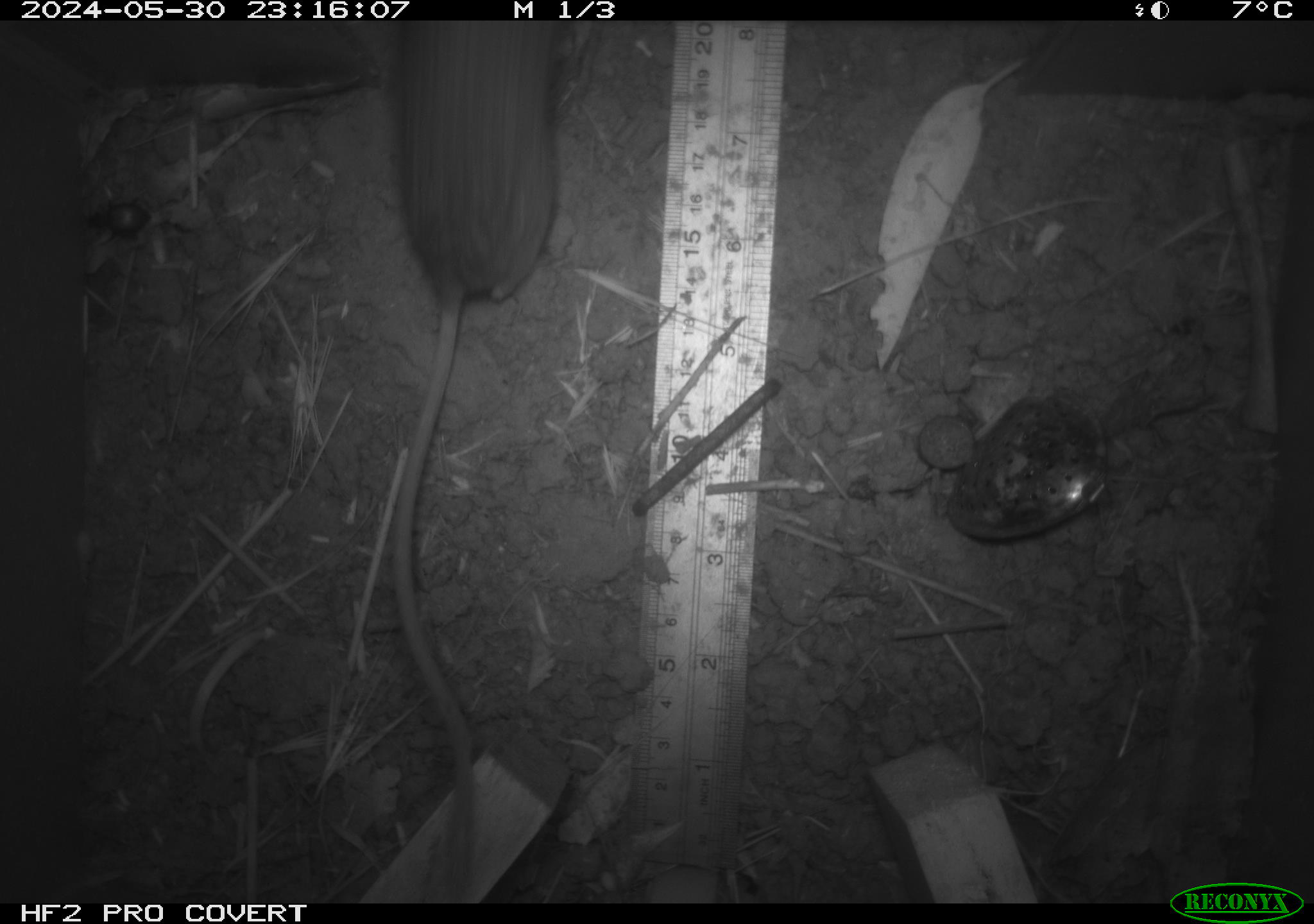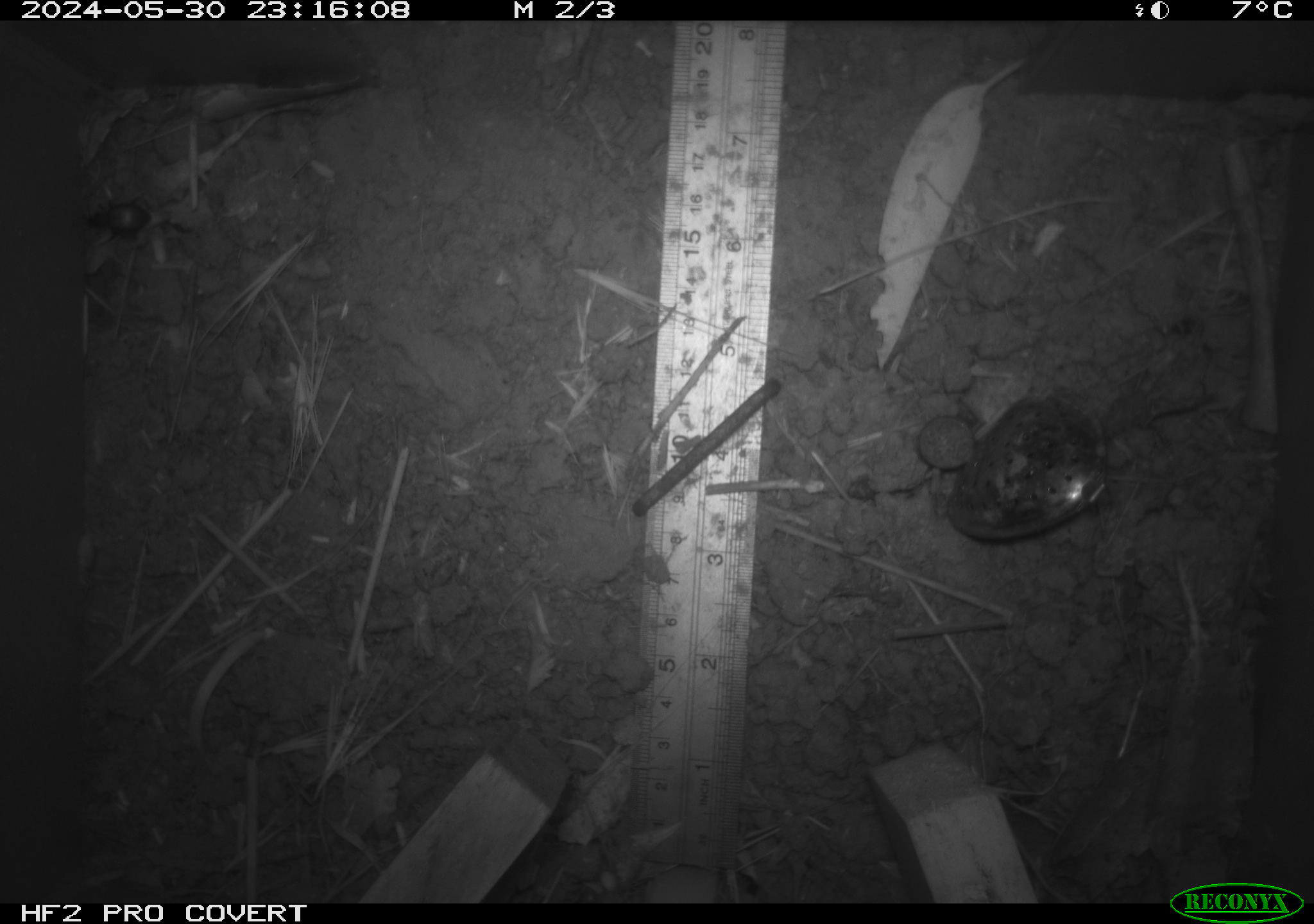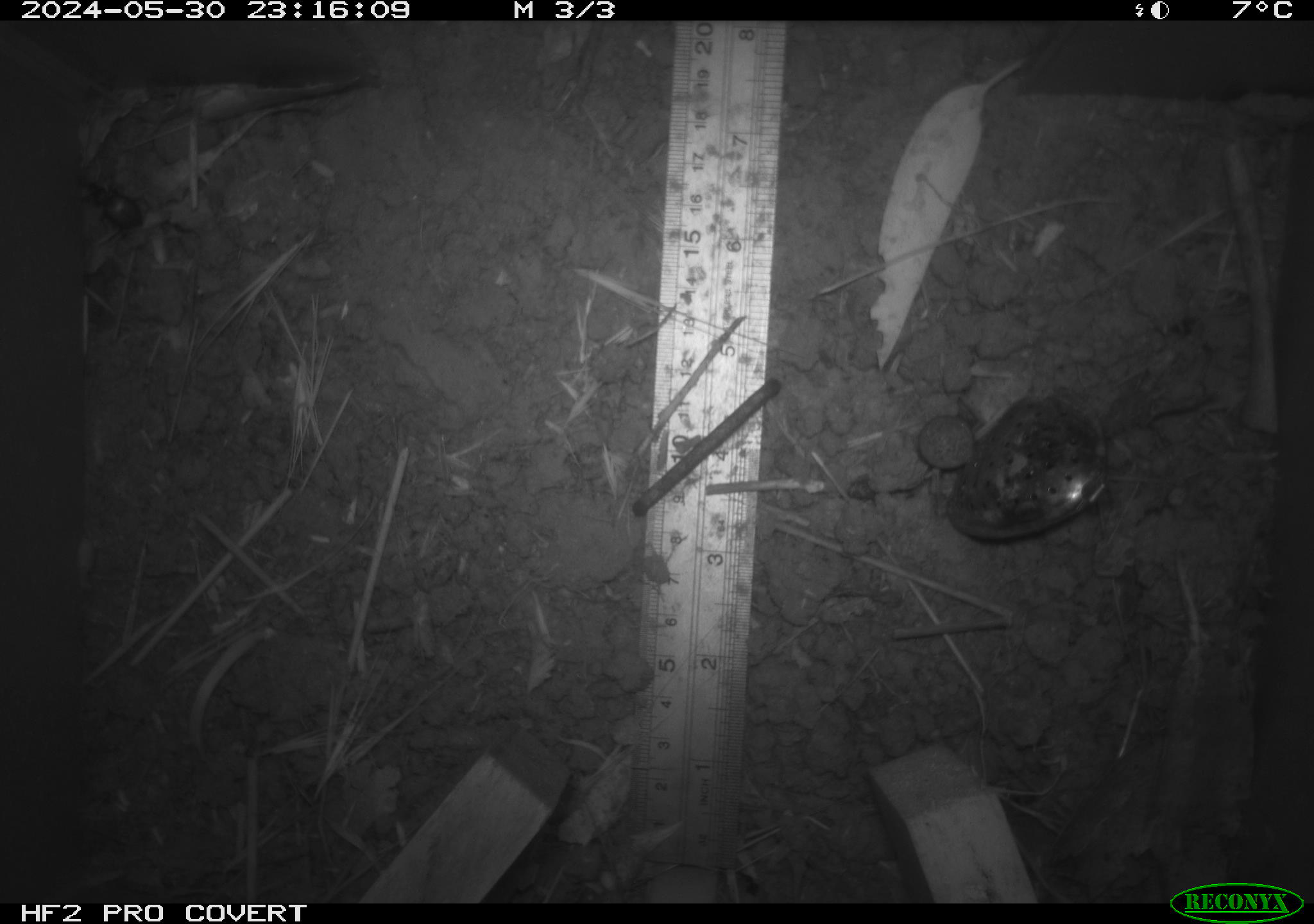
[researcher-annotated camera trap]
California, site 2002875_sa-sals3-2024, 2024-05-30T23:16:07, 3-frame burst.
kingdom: Animalia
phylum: Chordata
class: Mammalia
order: Rodentia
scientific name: Rodentia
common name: rodent